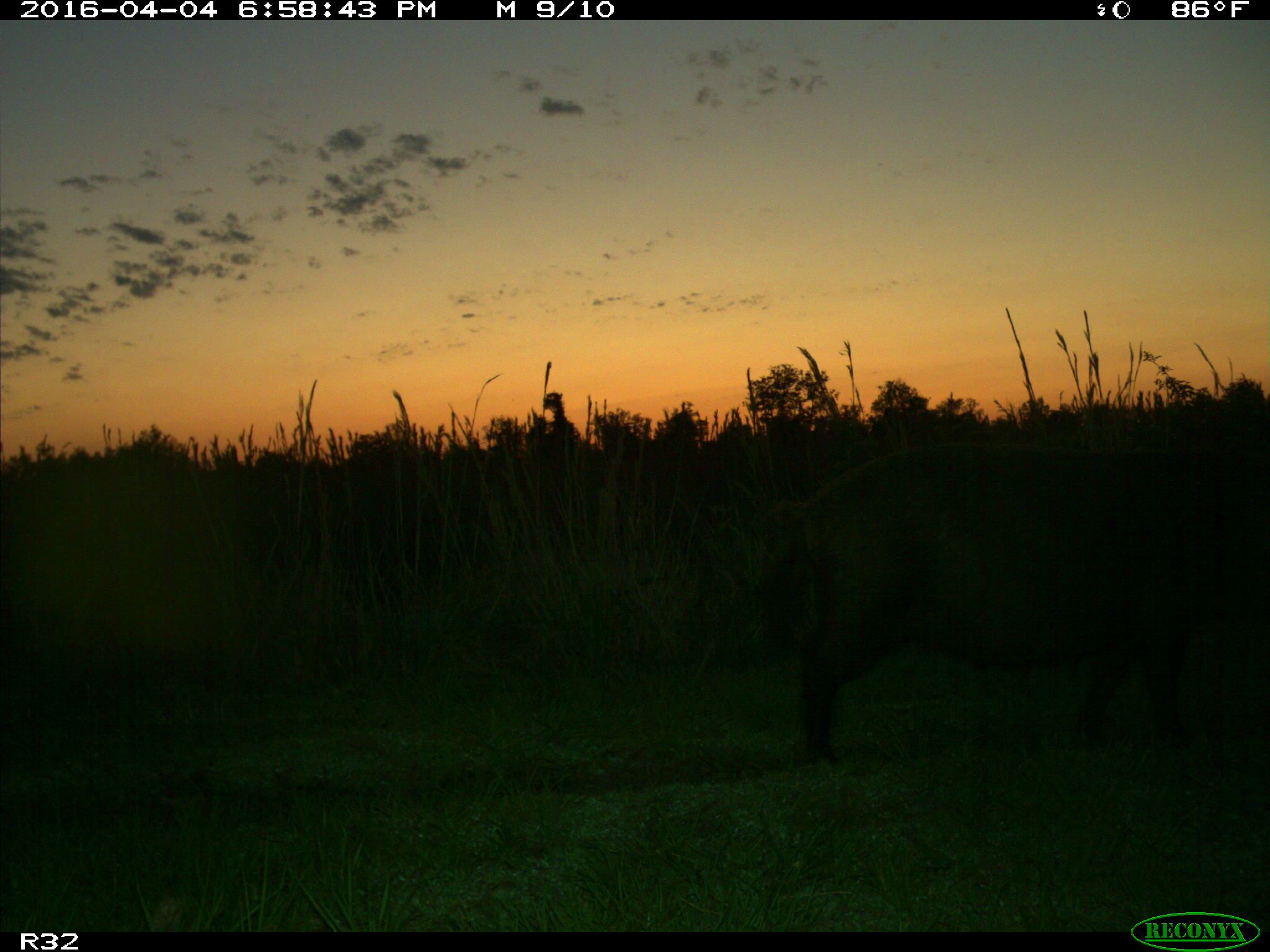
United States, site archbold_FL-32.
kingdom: Animalia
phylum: Chordata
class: Mammalia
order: Artiodactyla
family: Suidae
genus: Sus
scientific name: Sus scrofa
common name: wild boar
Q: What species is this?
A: Sus scrofa (wild boar).